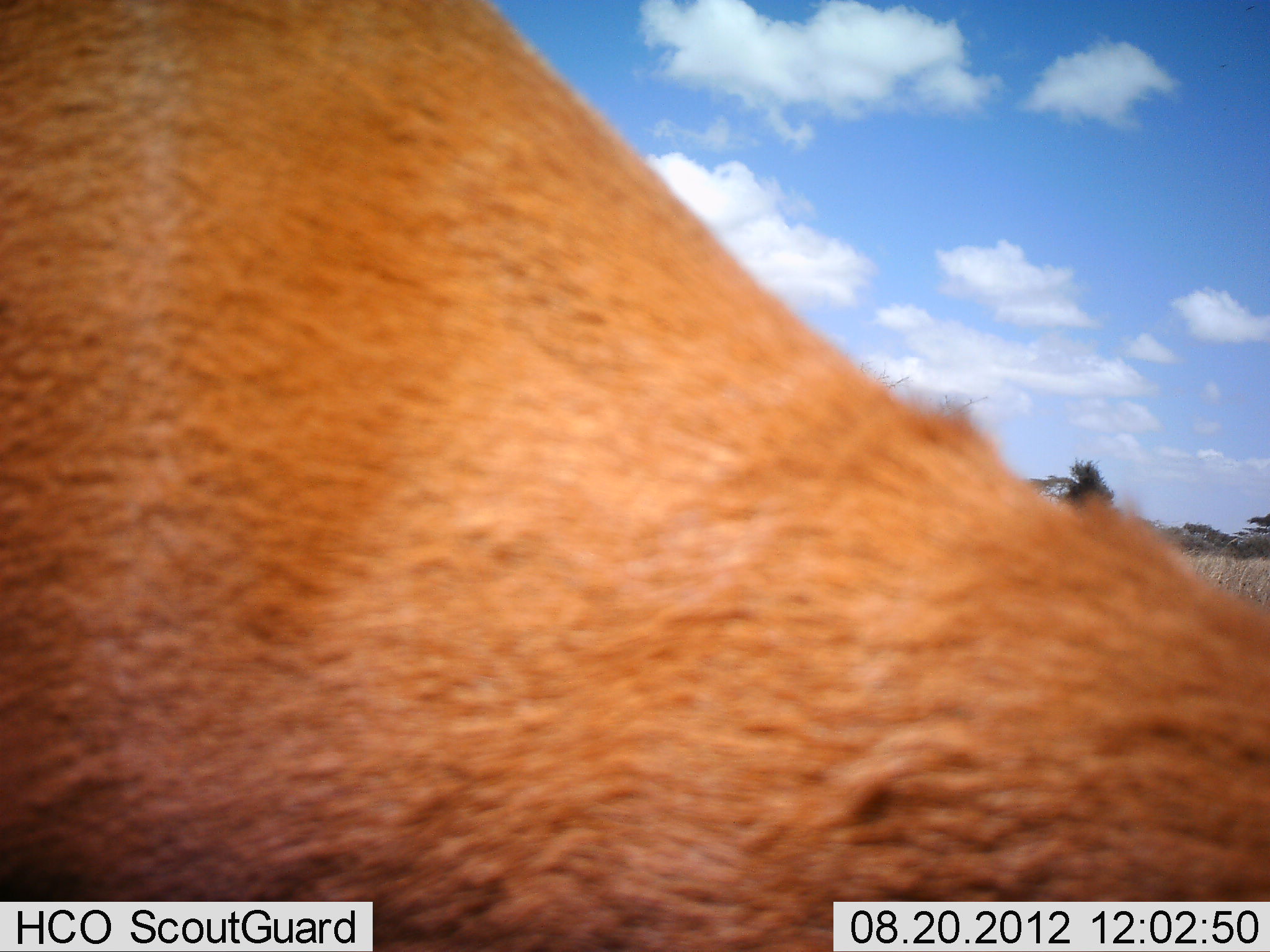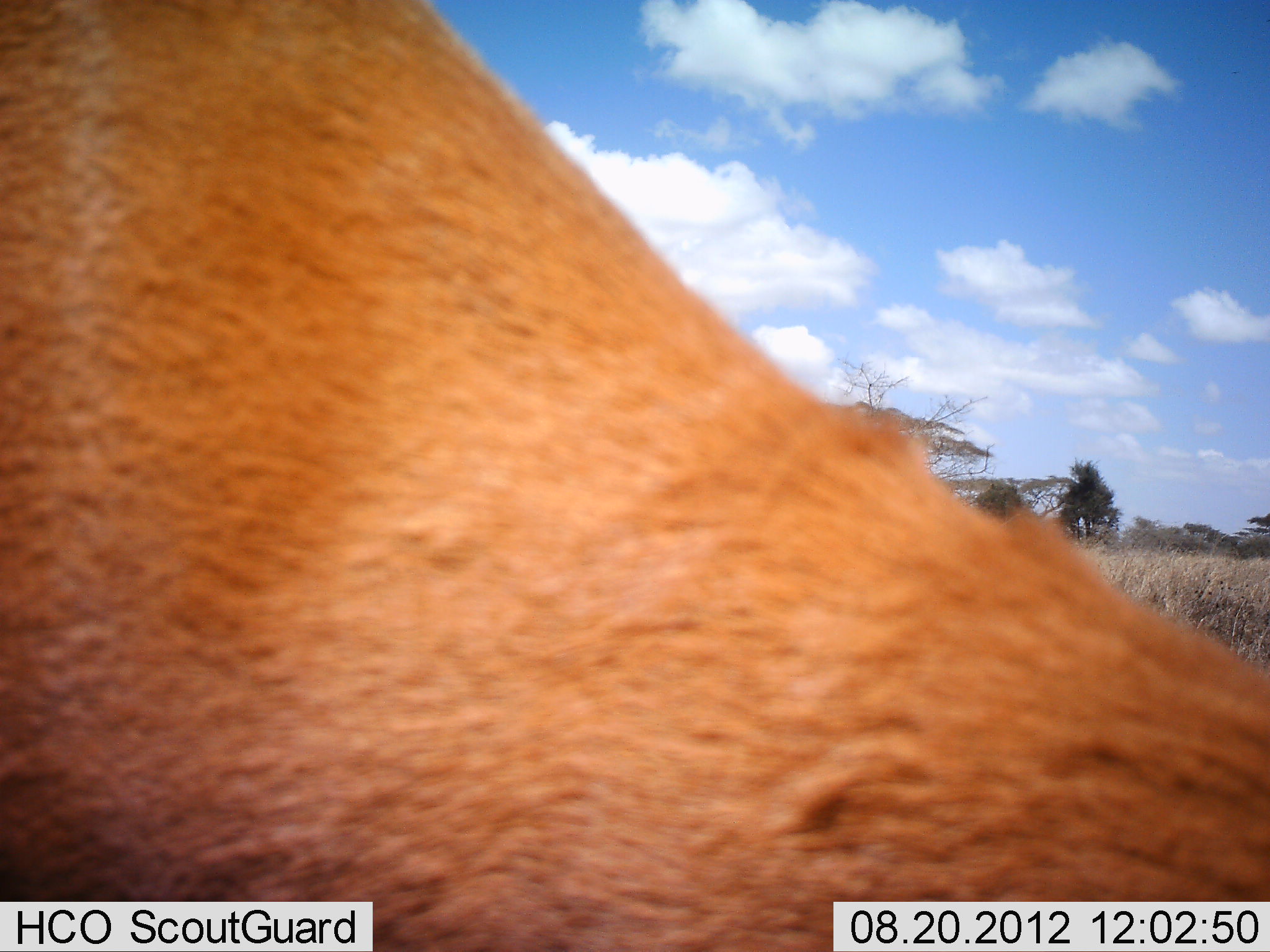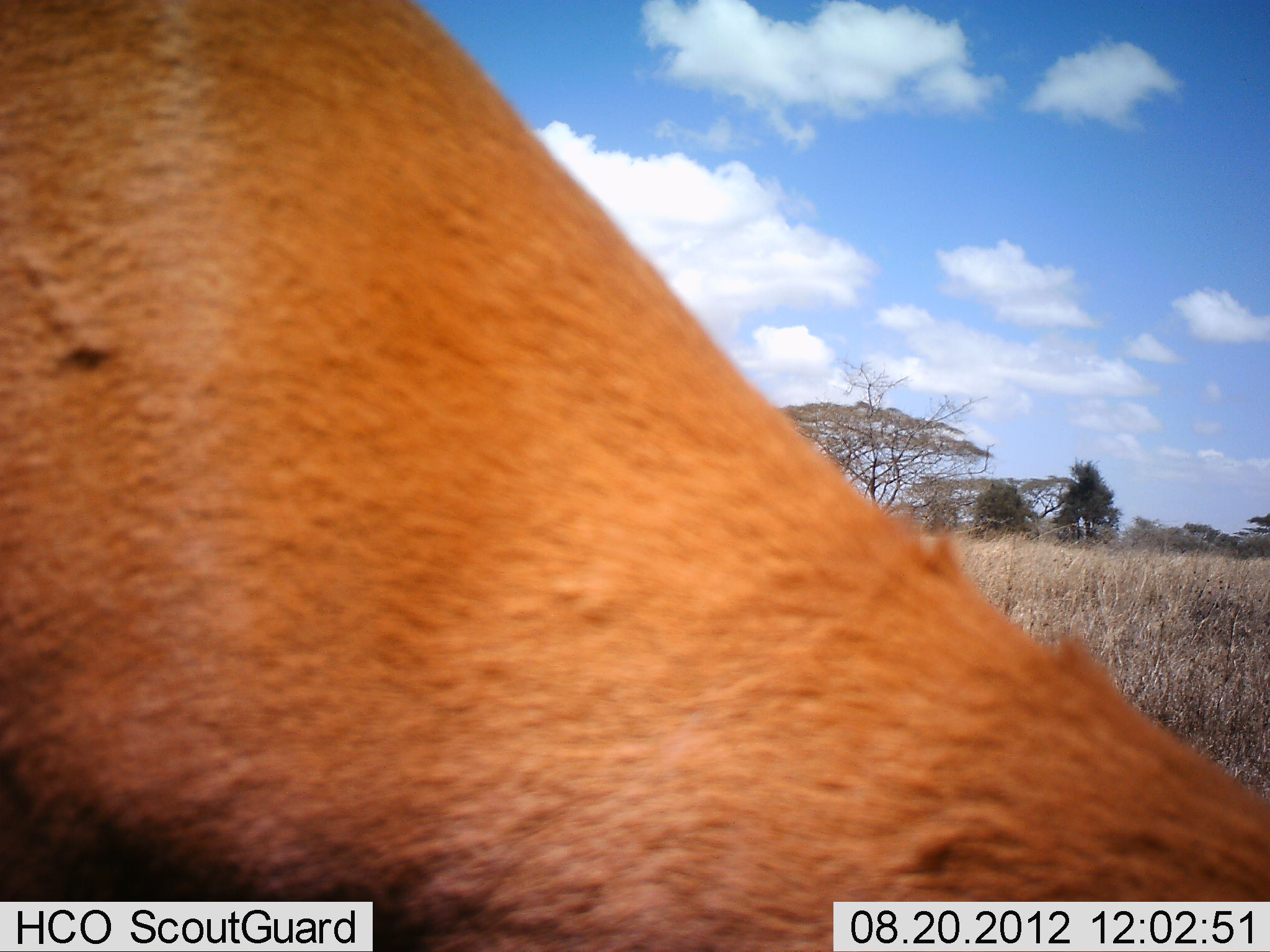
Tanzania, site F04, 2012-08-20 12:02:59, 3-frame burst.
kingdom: Animalia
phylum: Chordata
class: Mammalia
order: Artiodactyla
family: Bovidae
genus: Aepyceros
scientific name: Aepyceros melampus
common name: impala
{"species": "impala (Aepyceros melampus)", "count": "1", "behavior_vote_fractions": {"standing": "44%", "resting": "0%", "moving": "11%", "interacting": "0%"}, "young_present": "0%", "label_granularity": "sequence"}